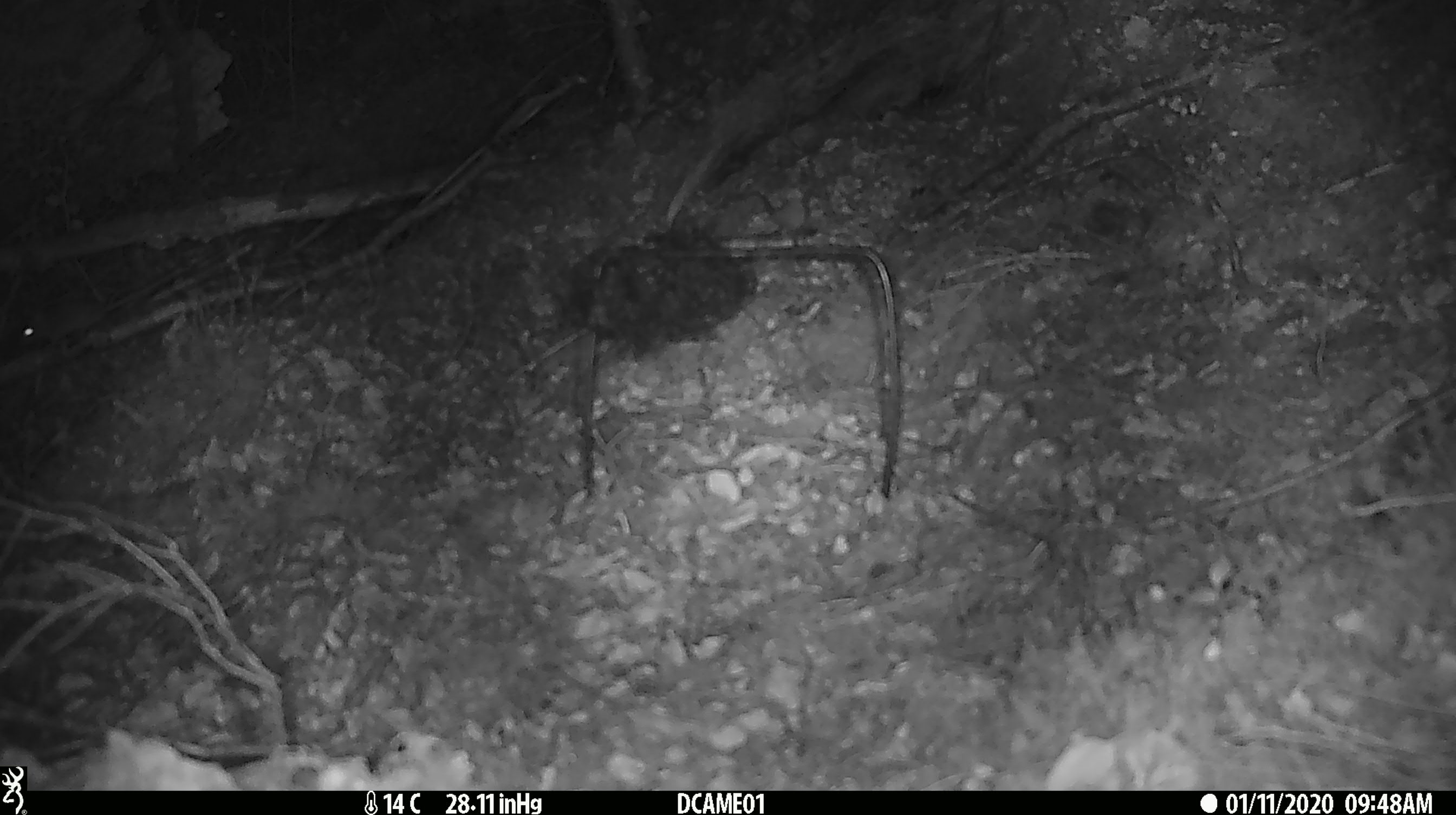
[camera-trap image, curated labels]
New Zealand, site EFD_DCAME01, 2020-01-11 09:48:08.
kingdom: Animalia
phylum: Chordata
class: Mammalia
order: Rodentia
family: Muridae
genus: Mus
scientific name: Mus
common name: mouse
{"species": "mouse (Mus)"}